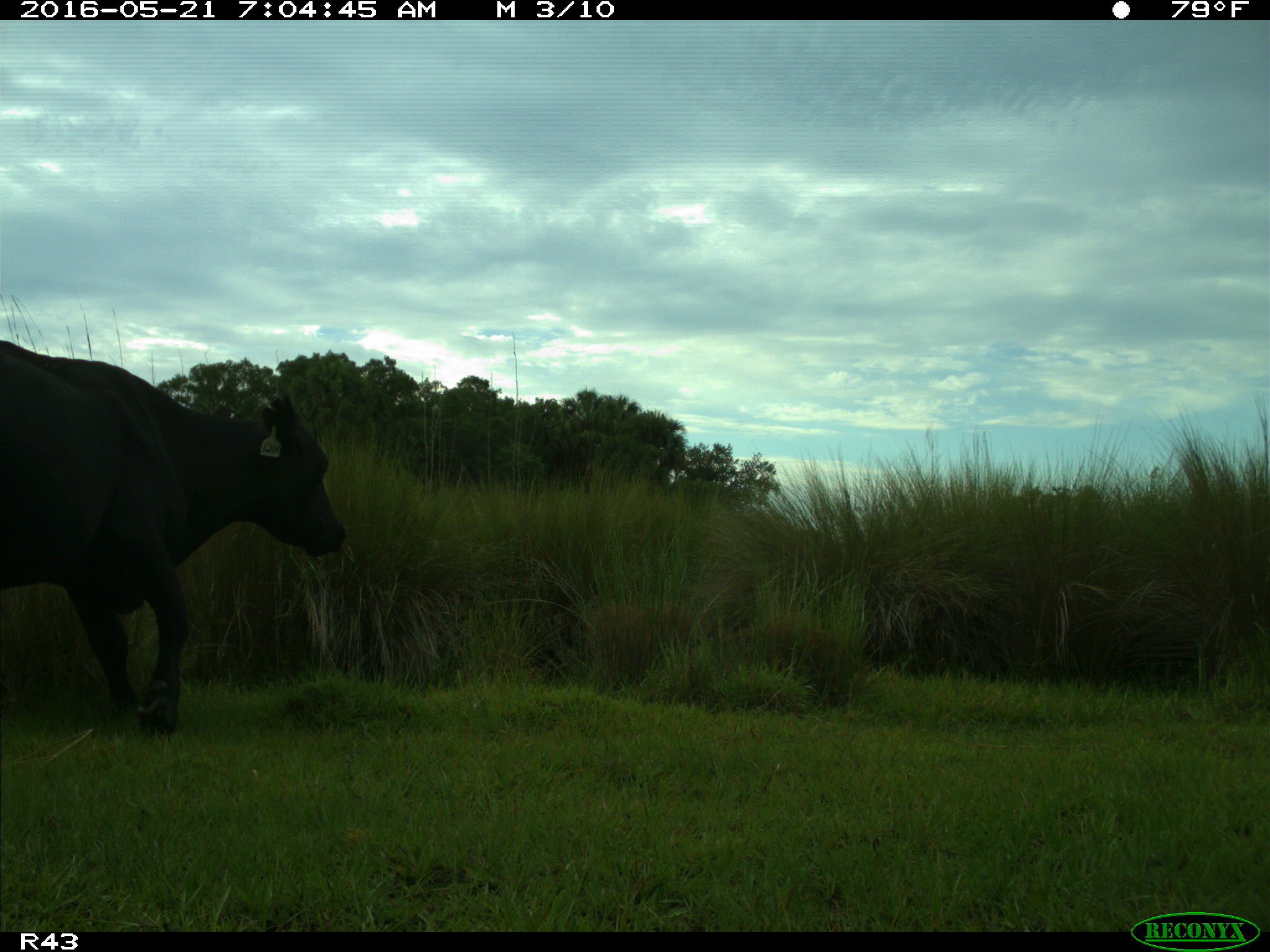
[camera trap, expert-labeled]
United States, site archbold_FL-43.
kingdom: Animalia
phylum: Chordata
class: Mammalia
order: Artiodactyla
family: Bovidae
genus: Bos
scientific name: Bos taurus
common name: domestic cow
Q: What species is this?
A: Bos taurus (domestic cow).